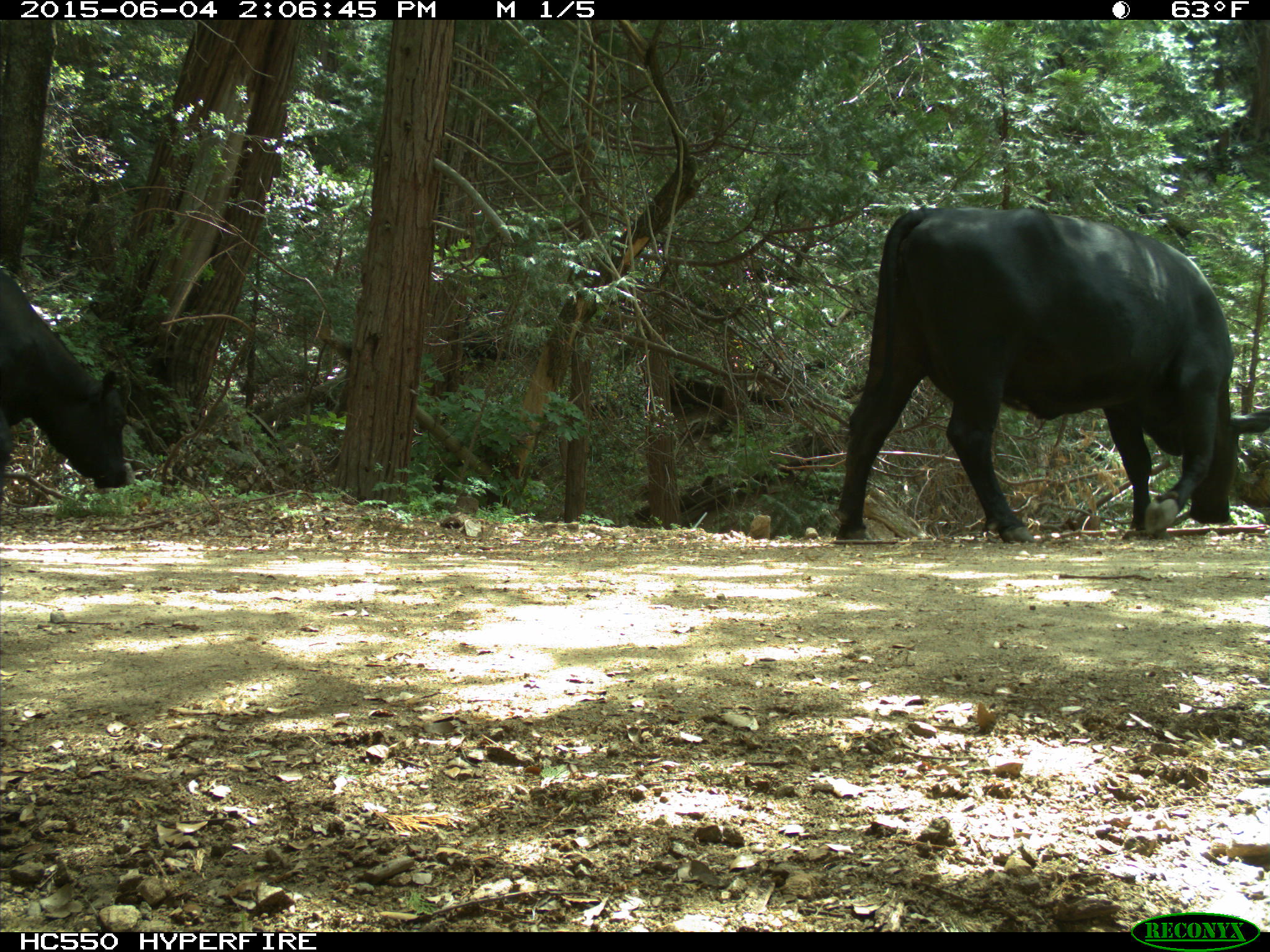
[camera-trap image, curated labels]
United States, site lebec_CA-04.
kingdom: Animalia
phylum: Chordata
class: Mammalia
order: Artiodactyla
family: Bovidae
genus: Bos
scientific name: Bos taurus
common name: domestic cow